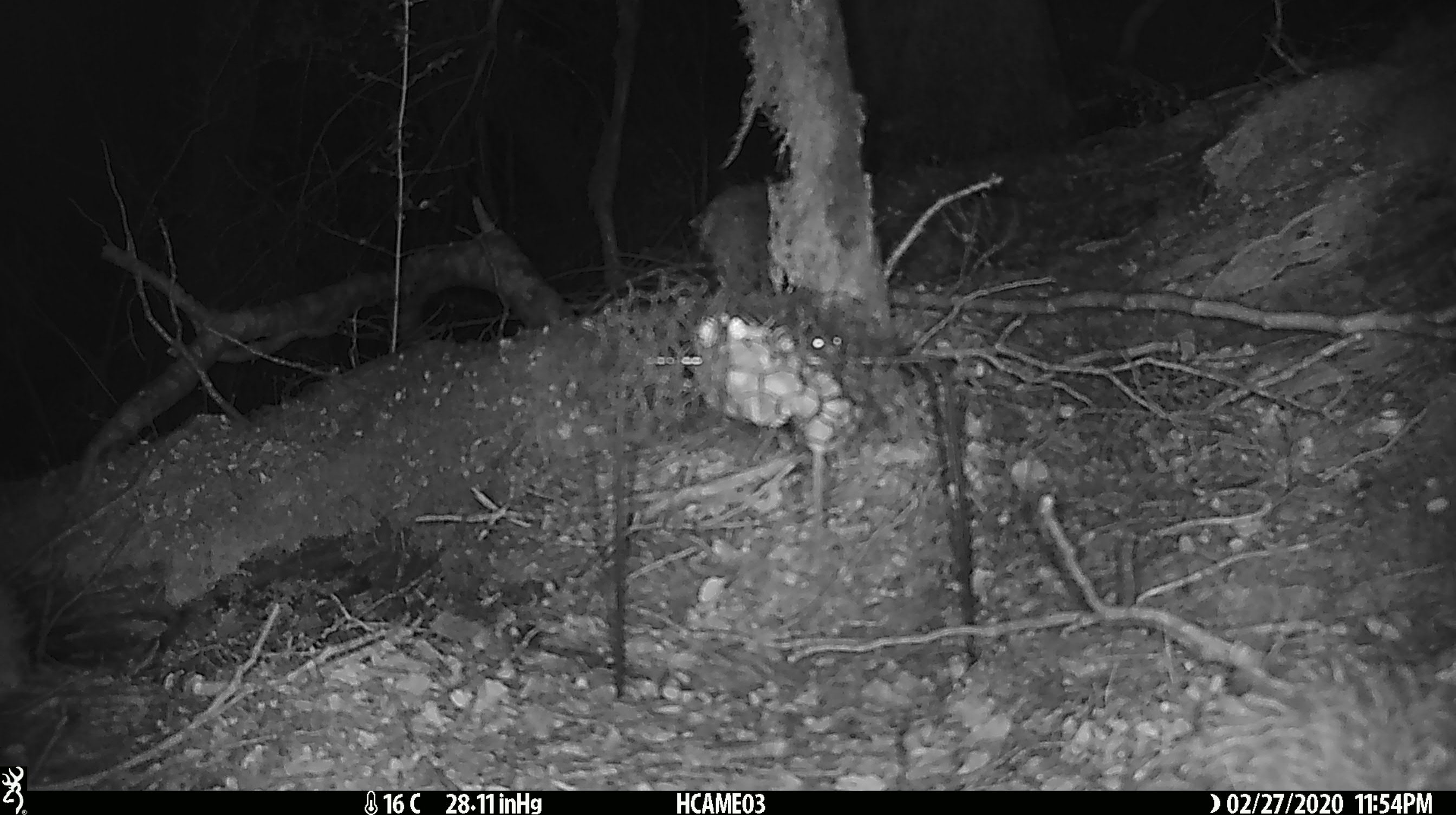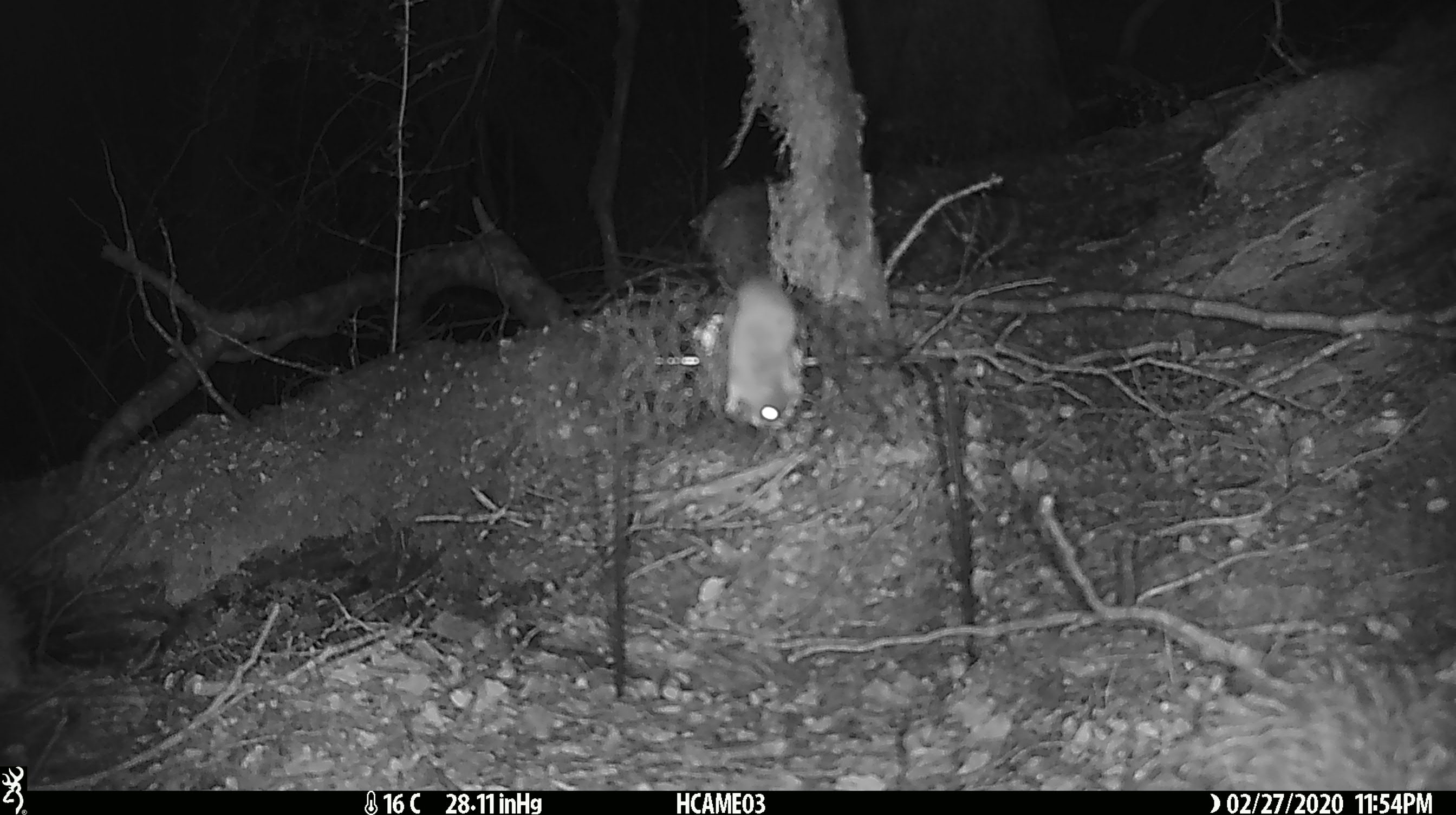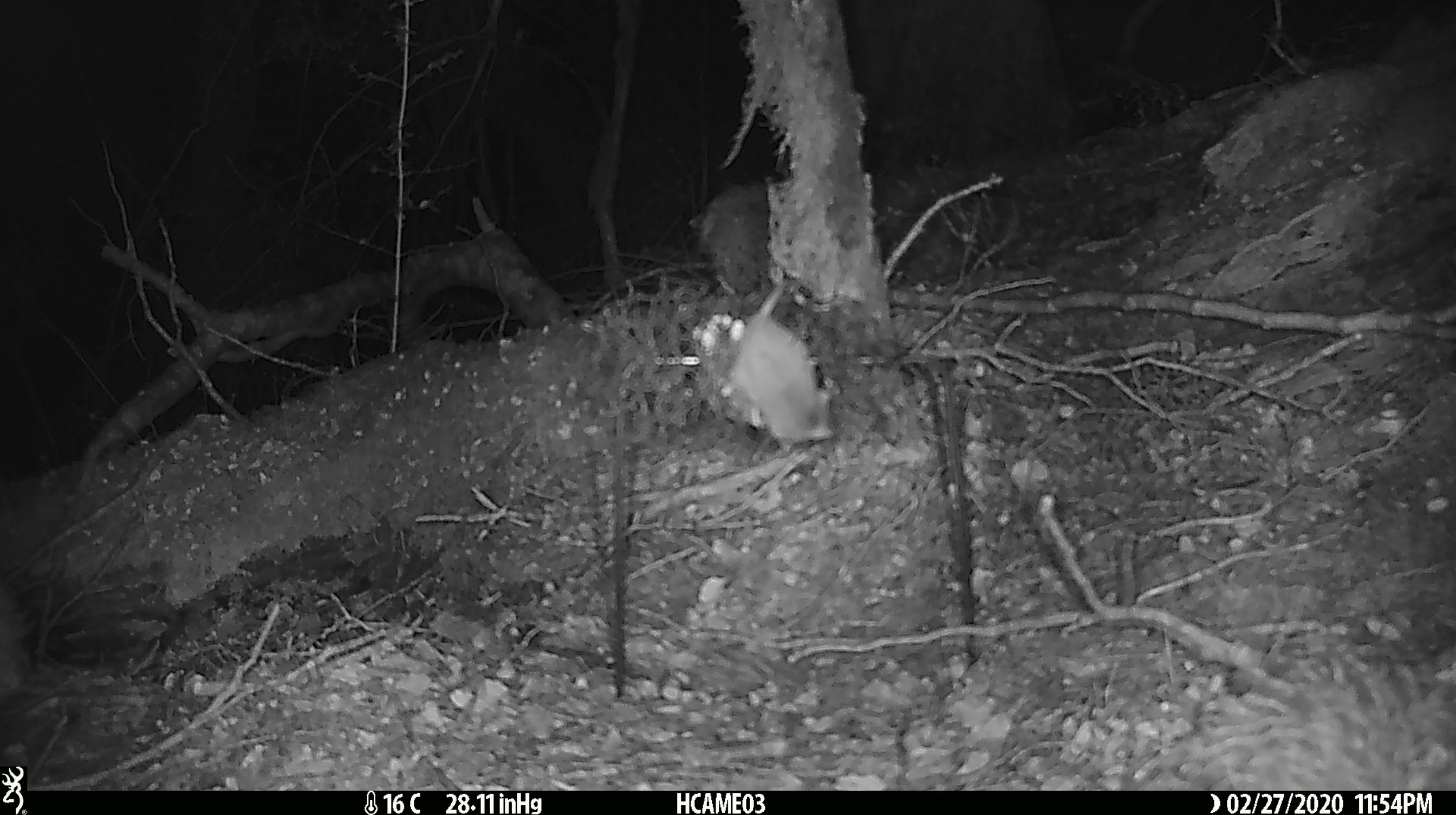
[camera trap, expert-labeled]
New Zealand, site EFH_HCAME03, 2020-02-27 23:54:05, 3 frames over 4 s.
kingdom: Animalia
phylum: Chordata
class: Mammalia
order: Rodentia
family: Muridae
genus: Mus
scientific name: Mus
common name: mouse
Mouse (Mus).